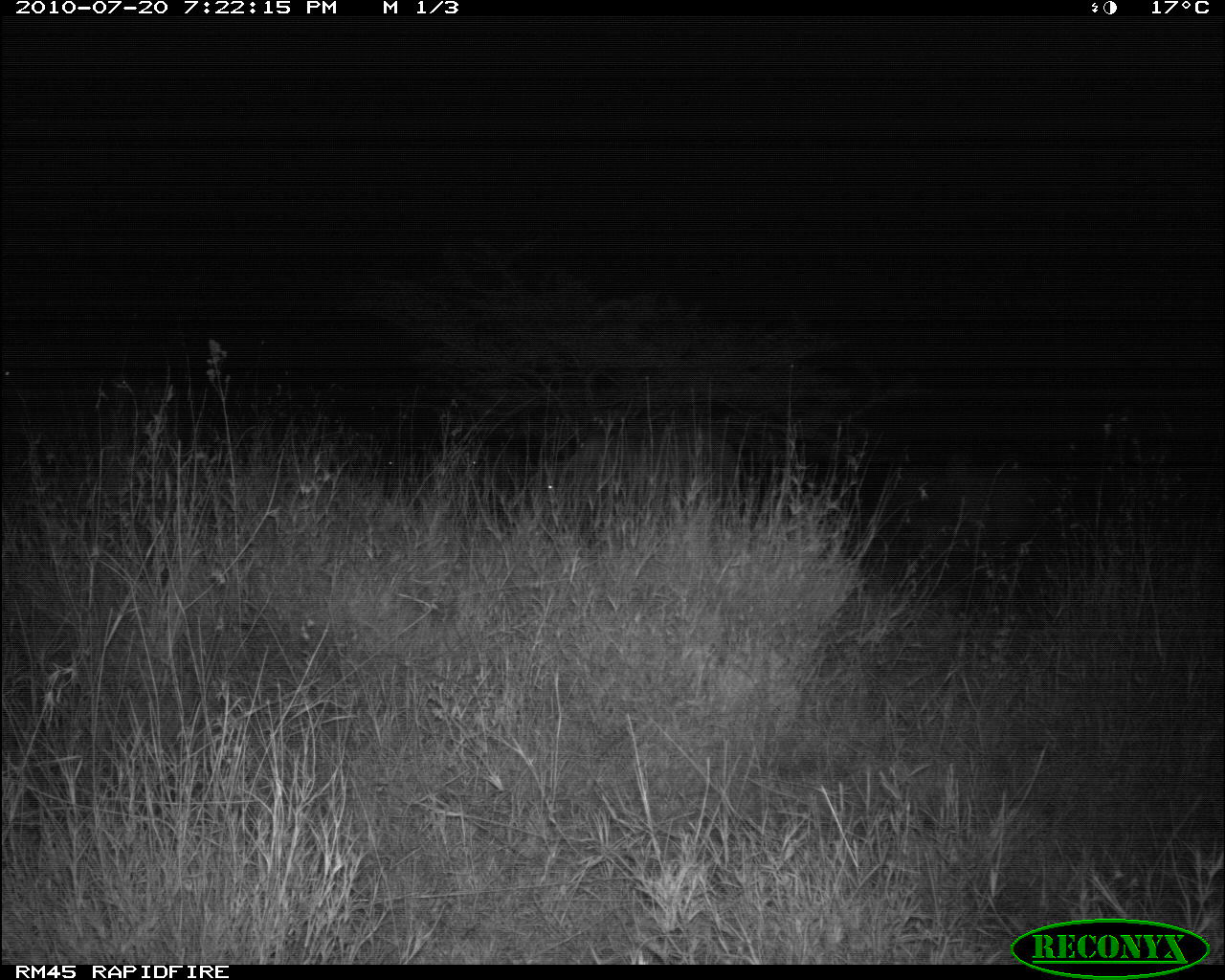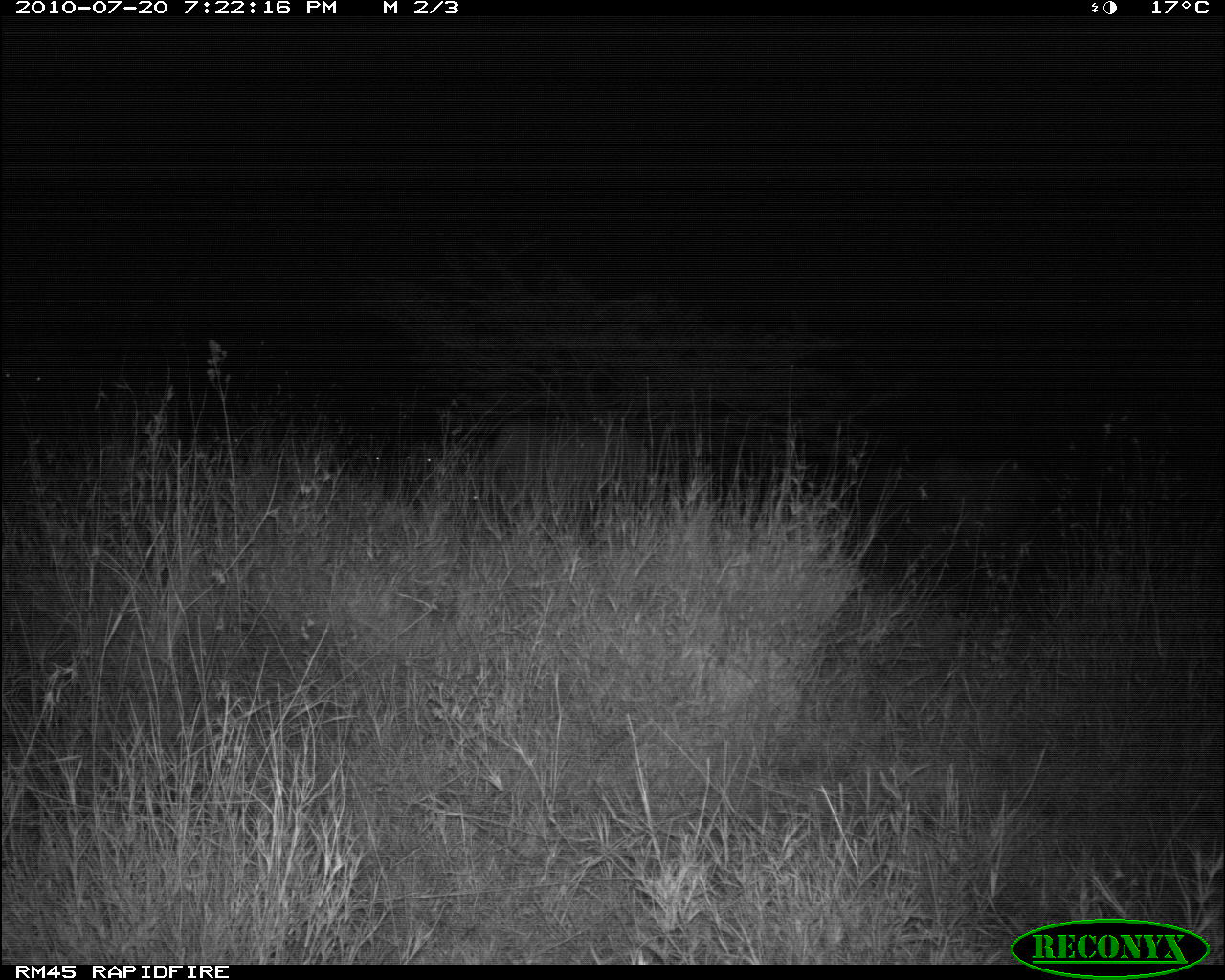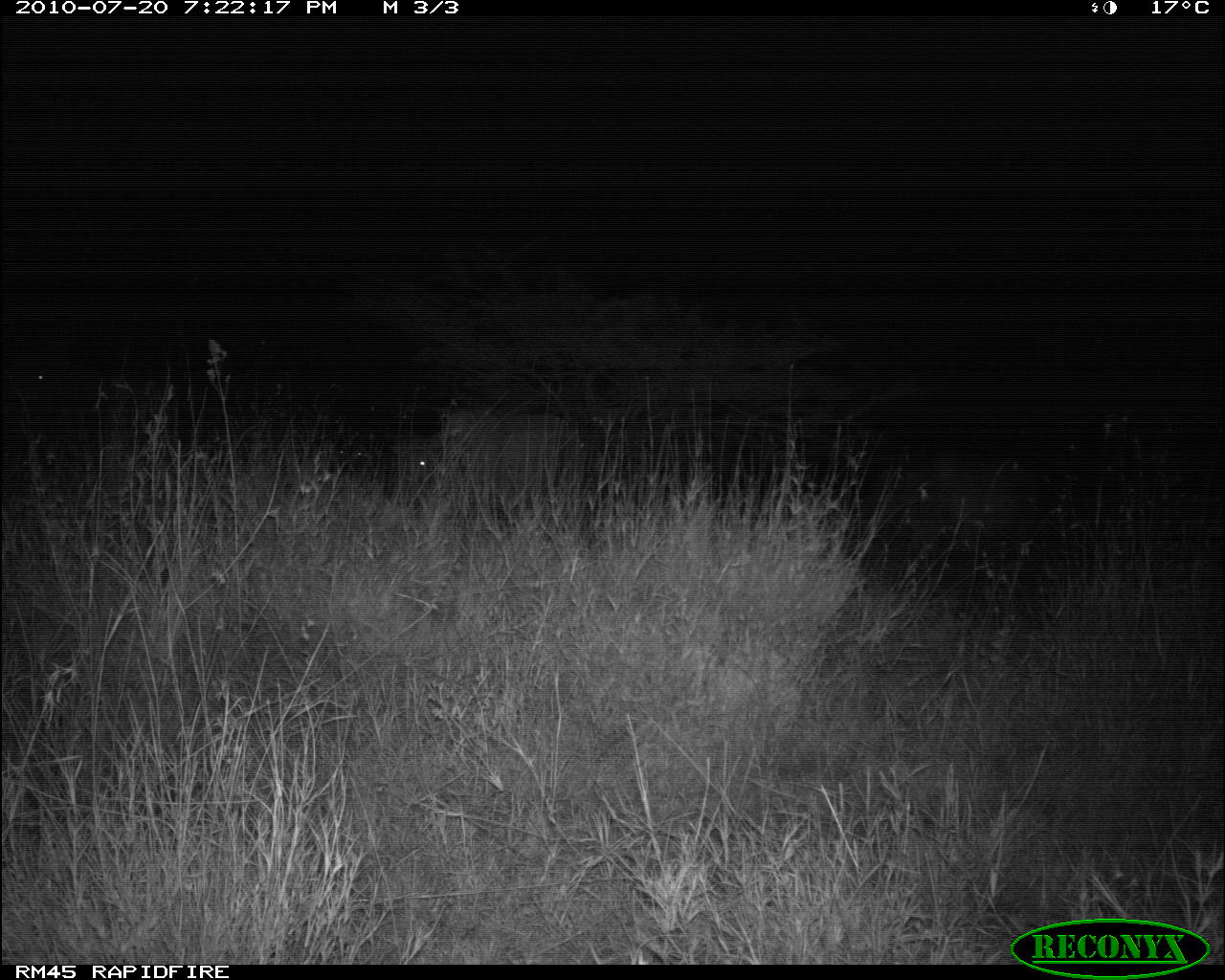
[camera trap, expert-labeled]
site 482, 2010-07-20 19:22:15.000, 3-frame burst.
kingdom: Animalia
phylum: Chordata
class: Mammalia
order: Artiodactyla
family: Bovidae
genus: Bos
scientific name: Bos taurus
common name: domestic cattle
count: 5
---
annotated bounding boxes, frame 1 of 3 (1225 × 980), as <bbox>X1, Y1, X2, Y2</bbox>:
bos taurus: <bbox>544, 419, 738, 509</bbox>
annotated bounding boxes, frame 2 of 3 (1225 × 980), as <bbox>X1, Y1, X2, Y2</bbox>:
bos taurus: <bbox>469, 419, 647, 507</bbox>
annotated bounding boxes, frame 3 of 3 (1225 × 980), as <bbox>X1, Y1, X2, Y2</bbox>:
bos taurus: <bbox>409, 407, 590, 492</bbox>